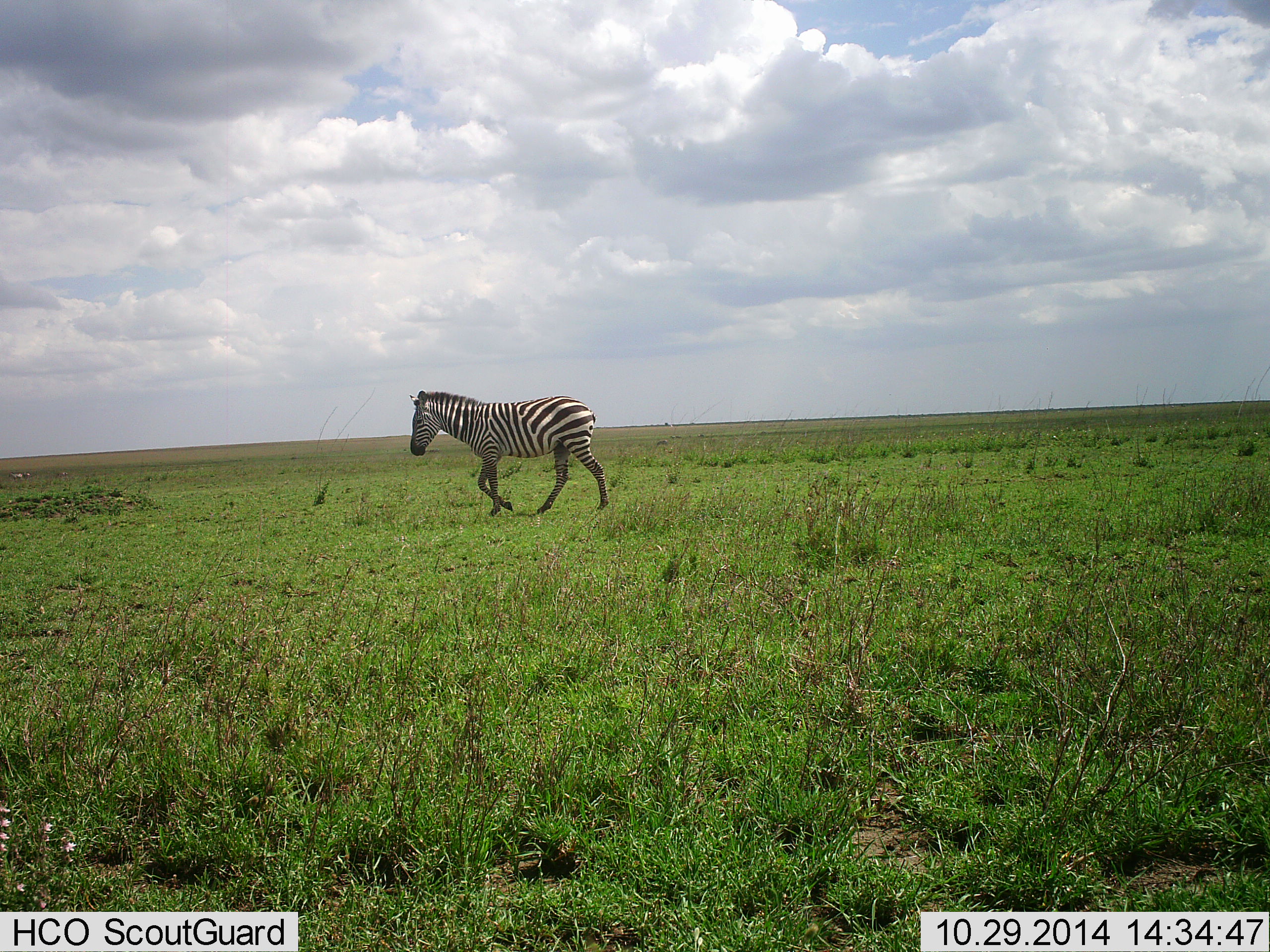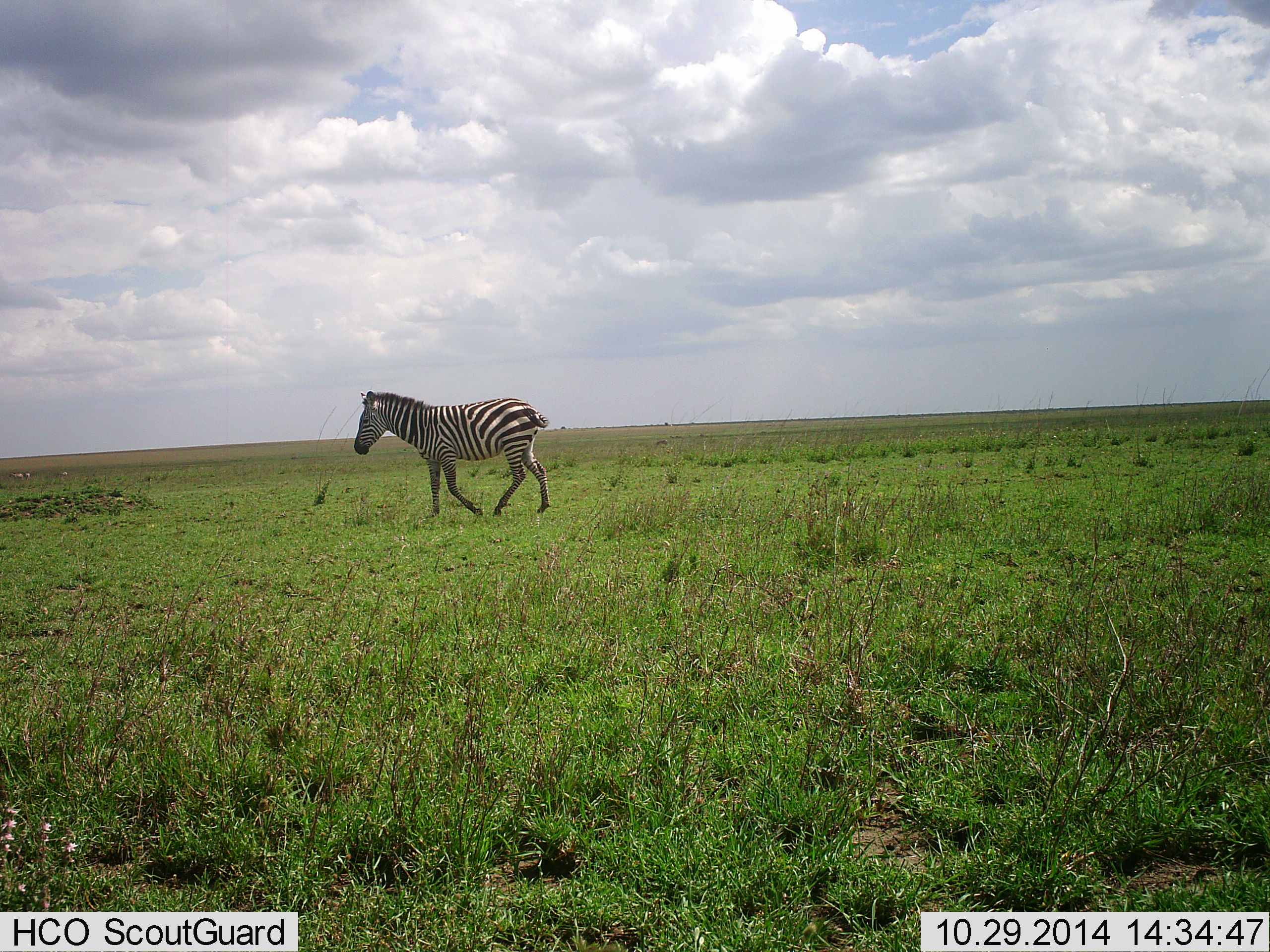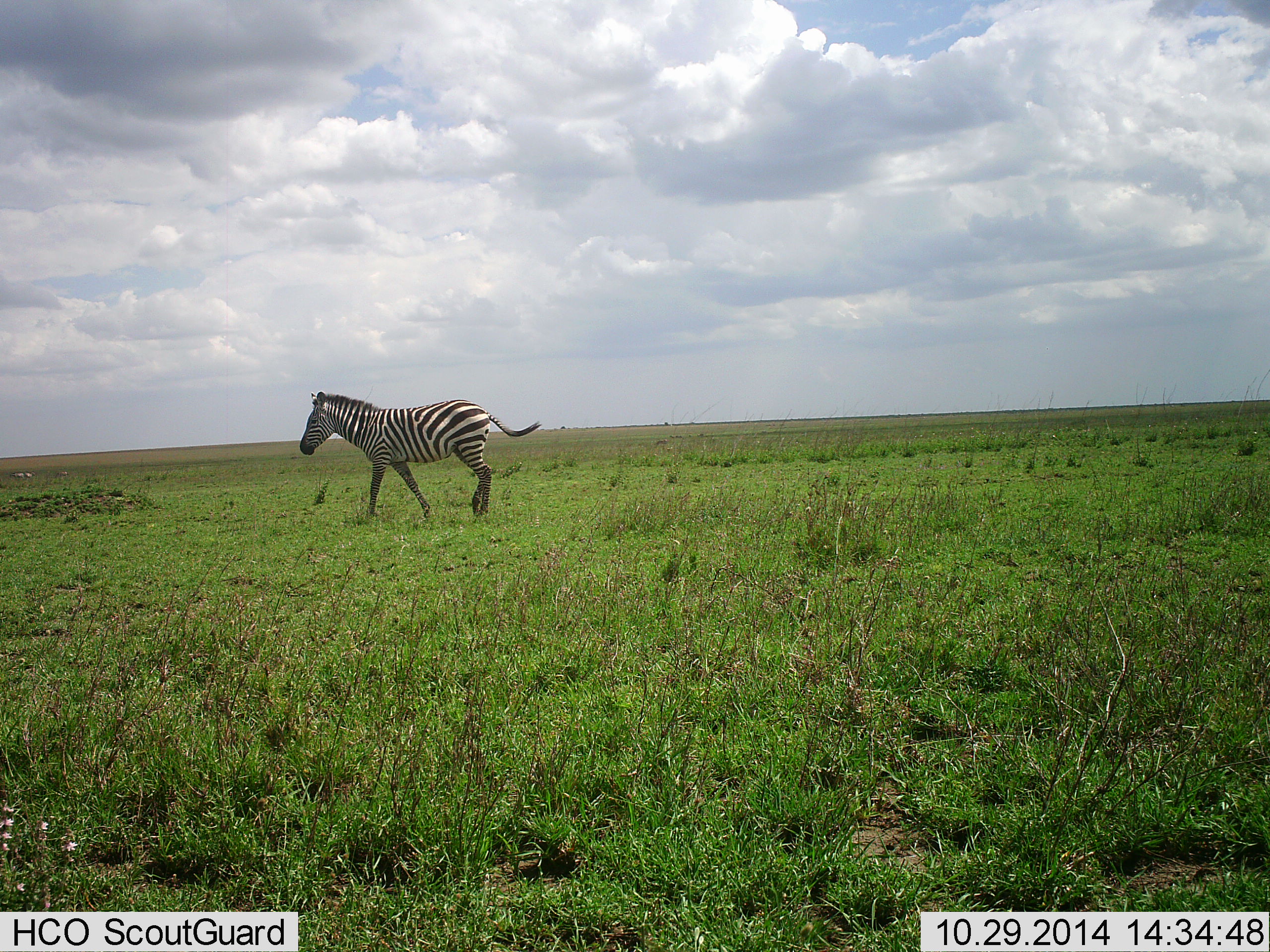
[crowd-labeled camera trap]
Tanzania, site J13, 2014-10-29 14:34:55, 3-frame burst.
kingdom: Animalia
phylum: Chordata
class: Mammalia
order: Perissodactyla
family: Equidae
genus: Equus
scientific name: Equus quagga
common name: plains zebra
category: zebra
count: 1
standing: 0%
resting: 0%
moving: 100%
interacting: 0%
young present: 0%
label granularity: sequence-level